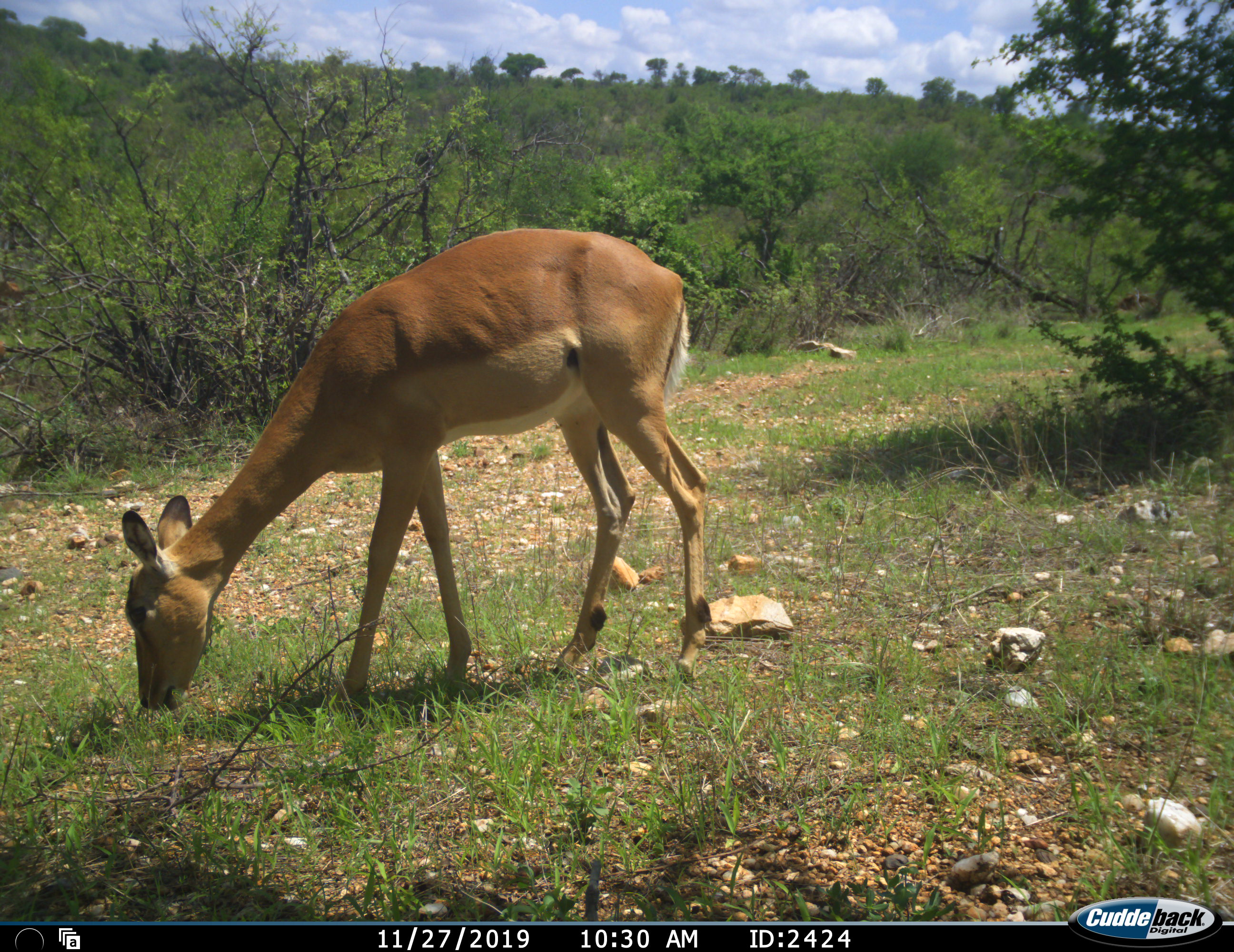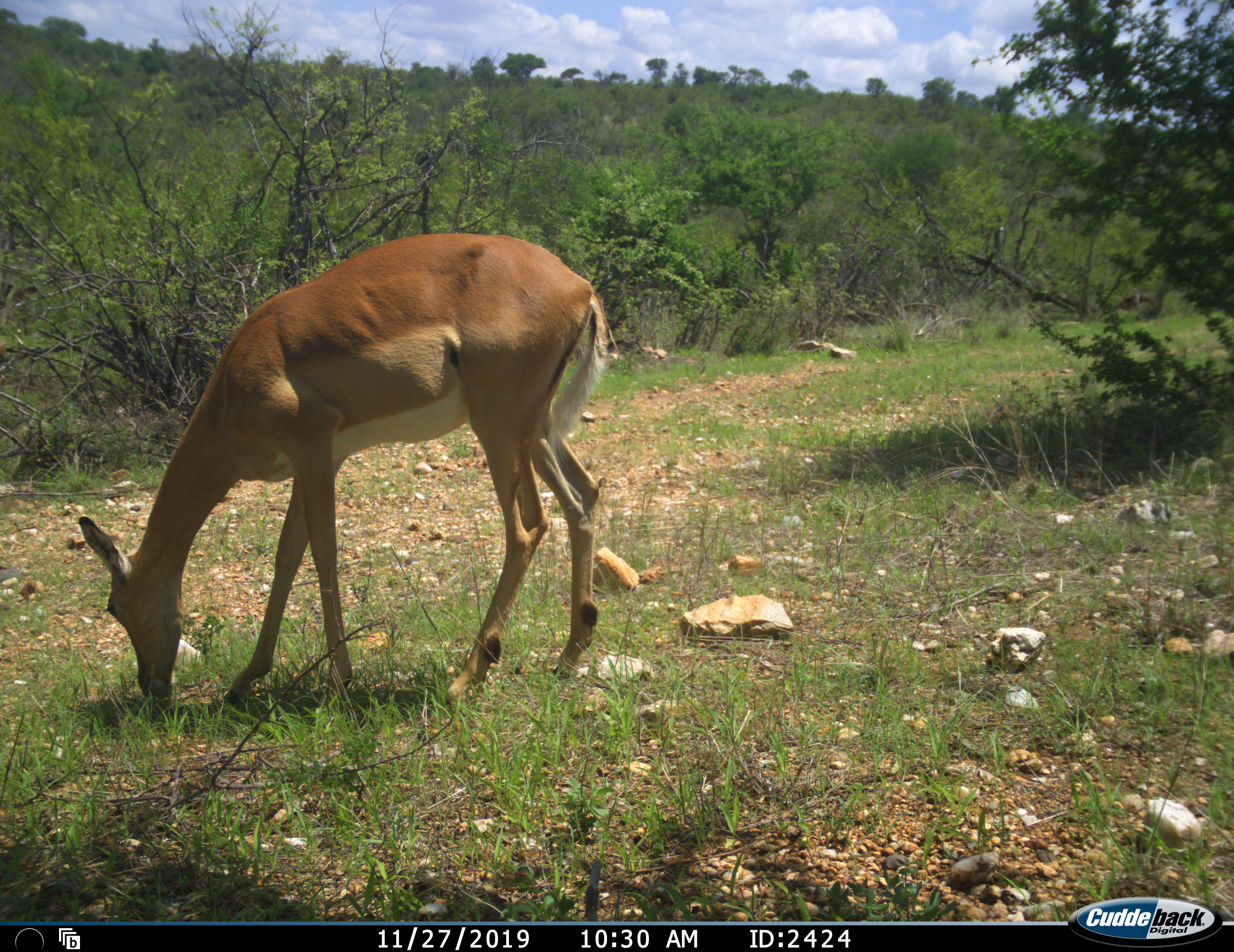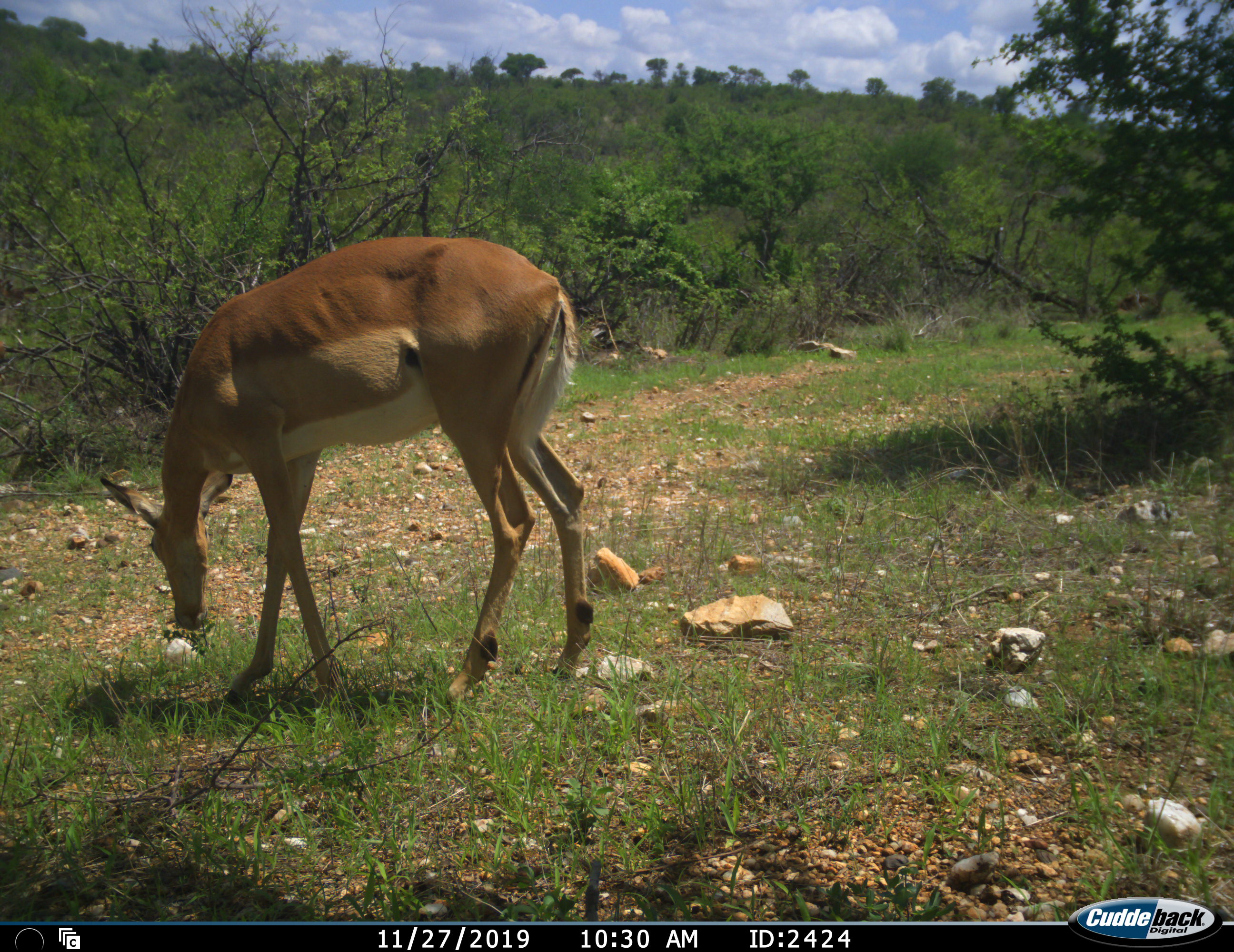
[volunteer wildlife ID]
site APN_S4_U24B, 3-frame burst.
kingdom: Animalia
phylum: Chordata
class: Mammalia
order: Artiodactyla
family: Bovidae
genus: Aepyceros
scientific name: Aepyceros melampus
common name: impala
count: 1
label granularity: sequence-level